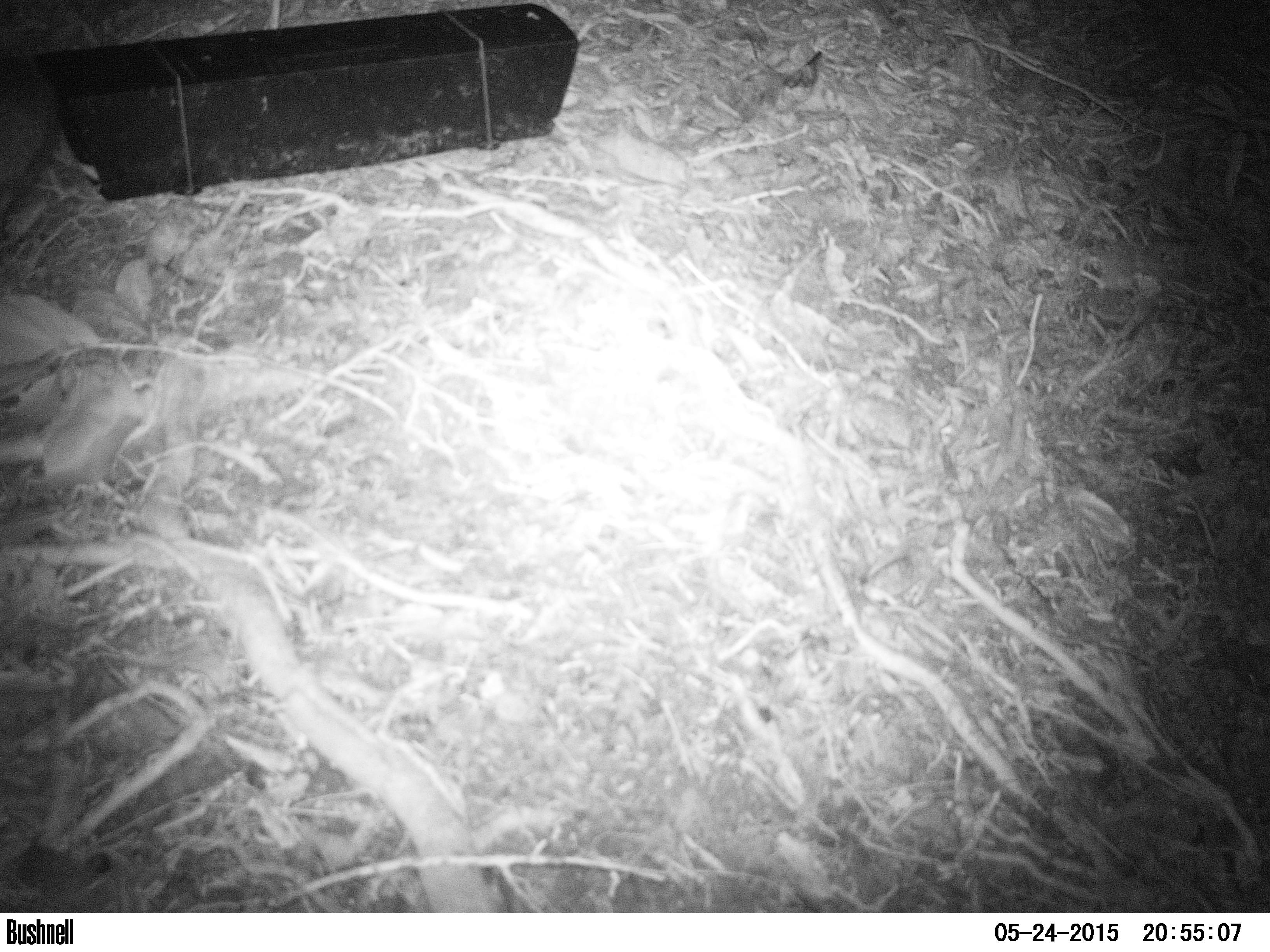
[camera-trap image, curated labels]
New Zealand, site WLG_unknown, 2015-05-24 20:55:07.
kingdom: Animalia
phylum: Chordata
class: Mammalia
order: Eulipotyphla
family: Erinaceidae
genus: Erinaceus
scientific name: Erinaceus europaeus europaeus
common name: european hedgehog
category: hedgehog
Hedgehog (european hedgehog) (Erinaceus europaeus europaeus).